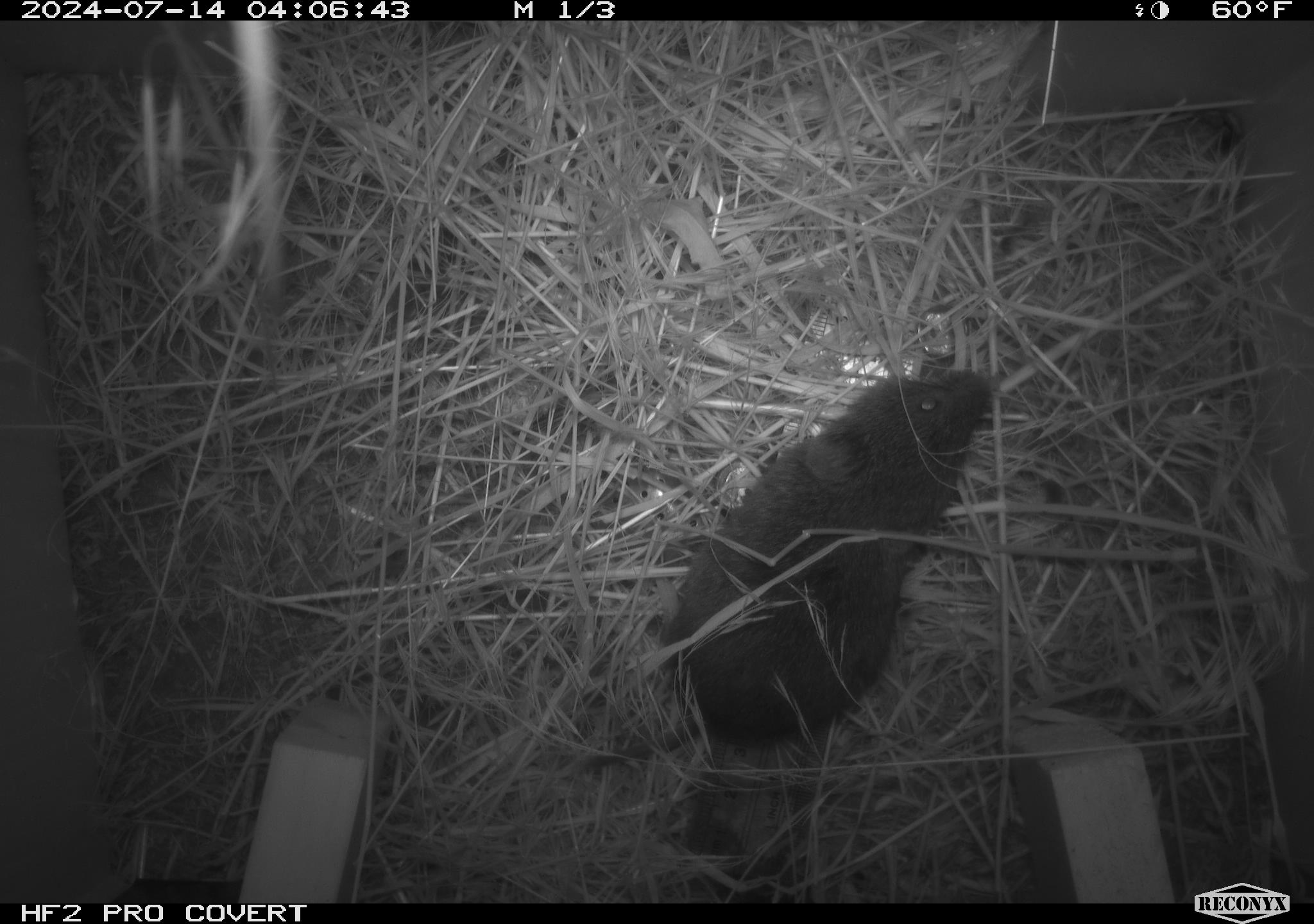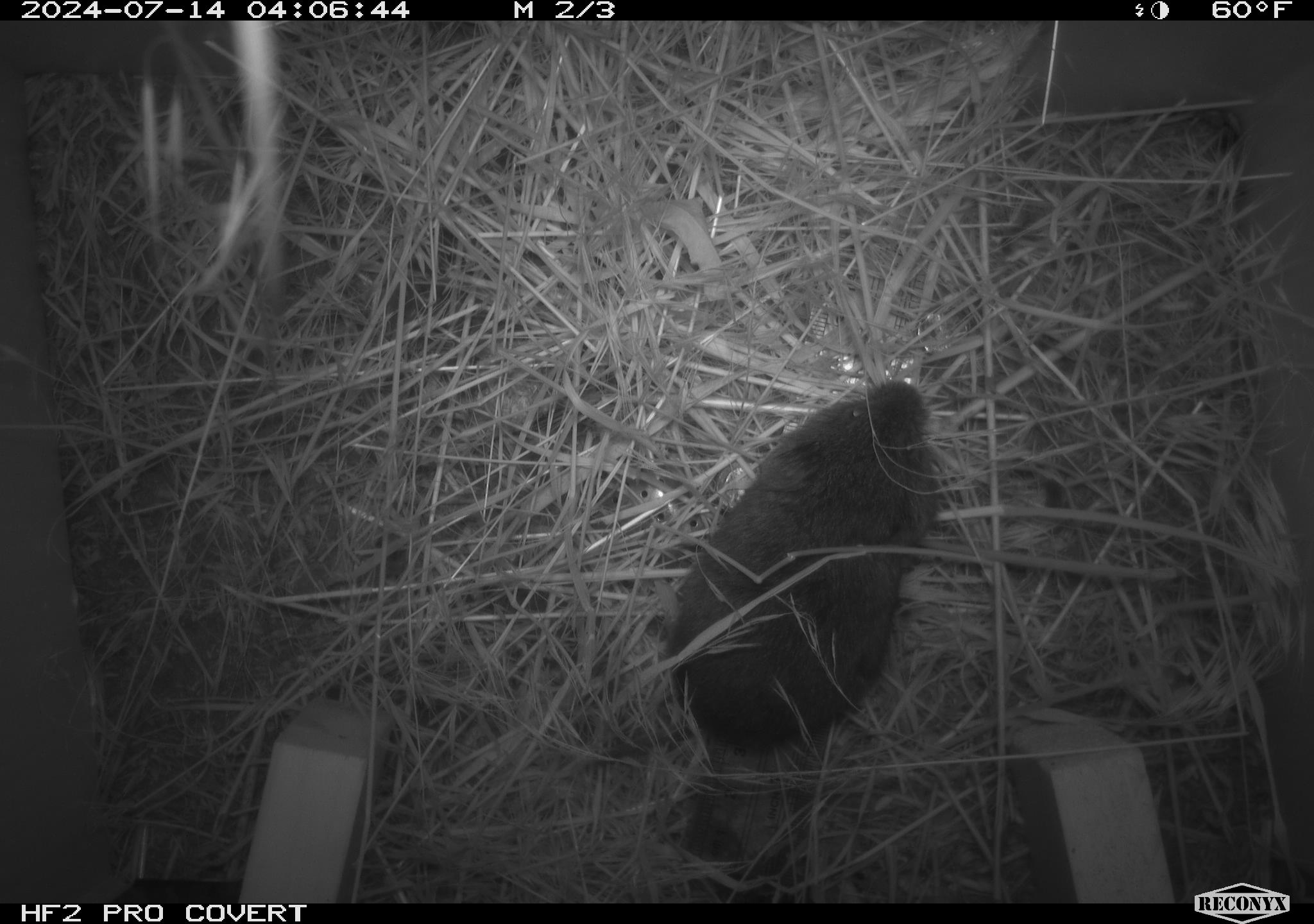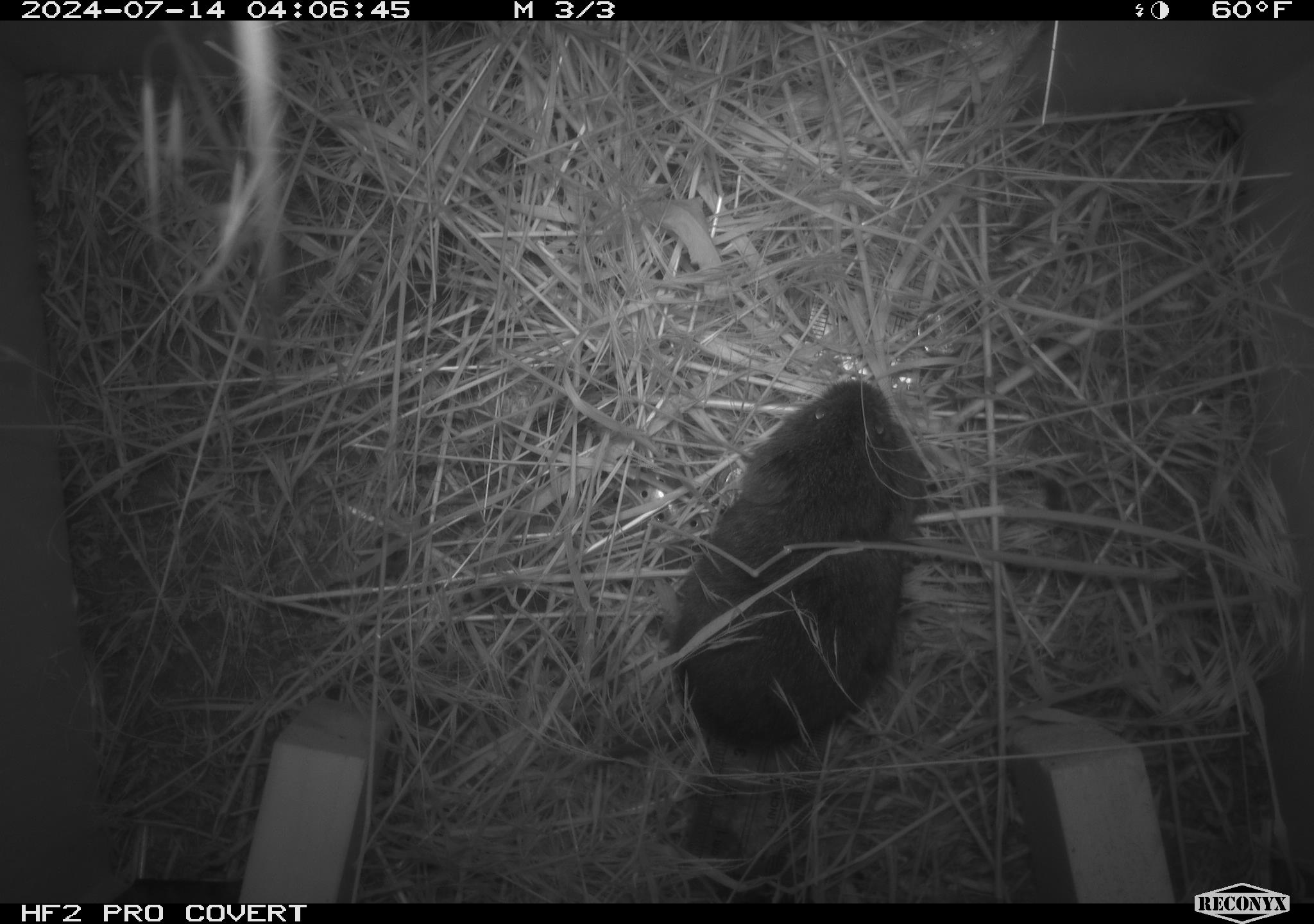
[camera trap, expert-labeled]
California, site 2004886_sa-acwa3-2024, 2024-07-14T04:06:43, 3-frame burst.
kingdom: Animalia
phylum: Chordata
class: Mammalia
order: Rodentia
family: Cricetidae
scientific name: Arvicolinae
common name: voles, lemmings, and muskrats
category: arvicolinae subfamily